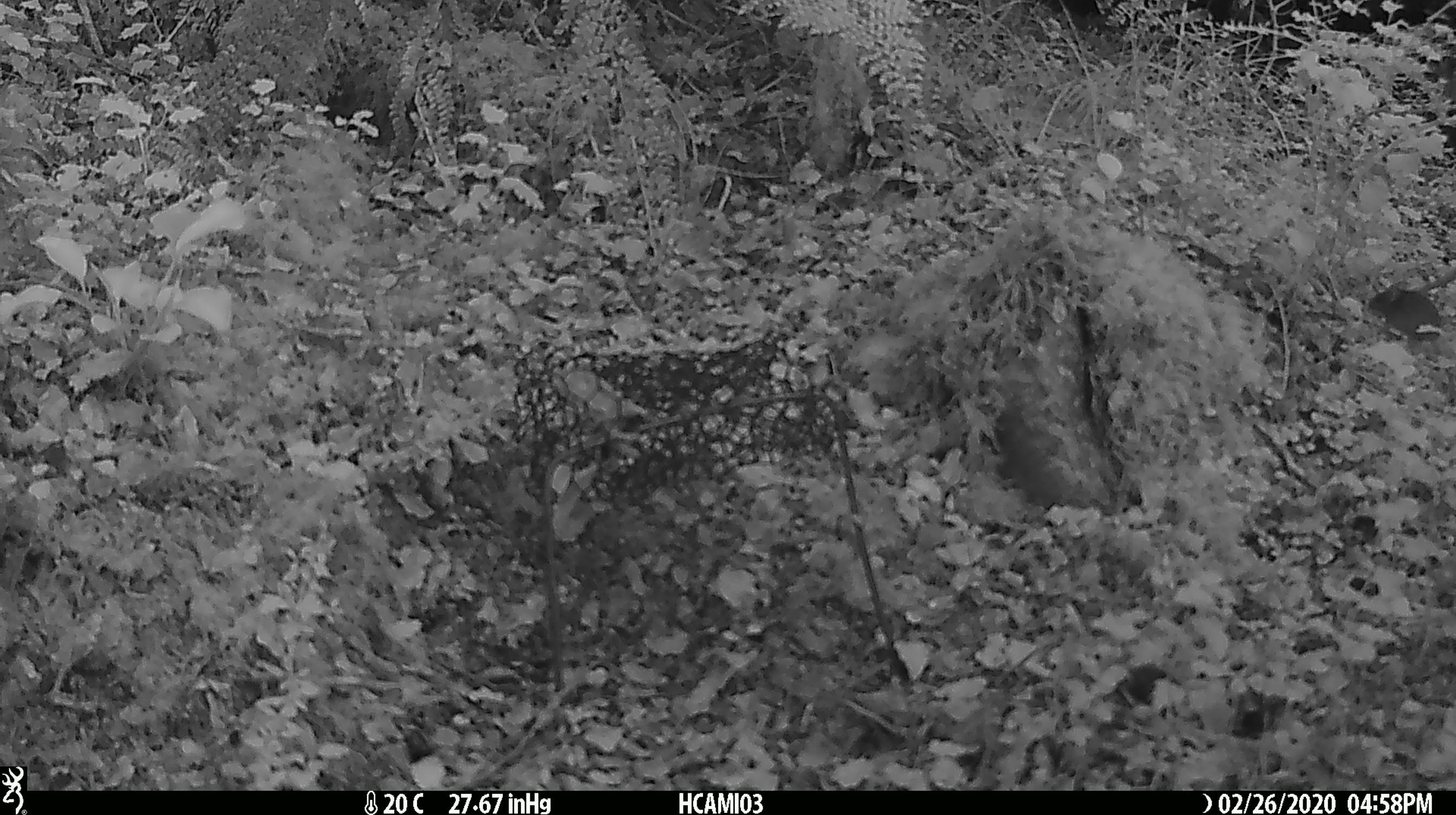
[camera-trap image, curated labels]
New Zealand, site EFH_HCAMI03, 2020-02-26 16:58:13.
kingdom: Animalia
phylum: Chordata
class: Mammalia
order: Rodentia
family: Muridae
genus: Mus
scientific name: Mus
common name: mouse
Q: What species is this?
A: Mouse (Mus).